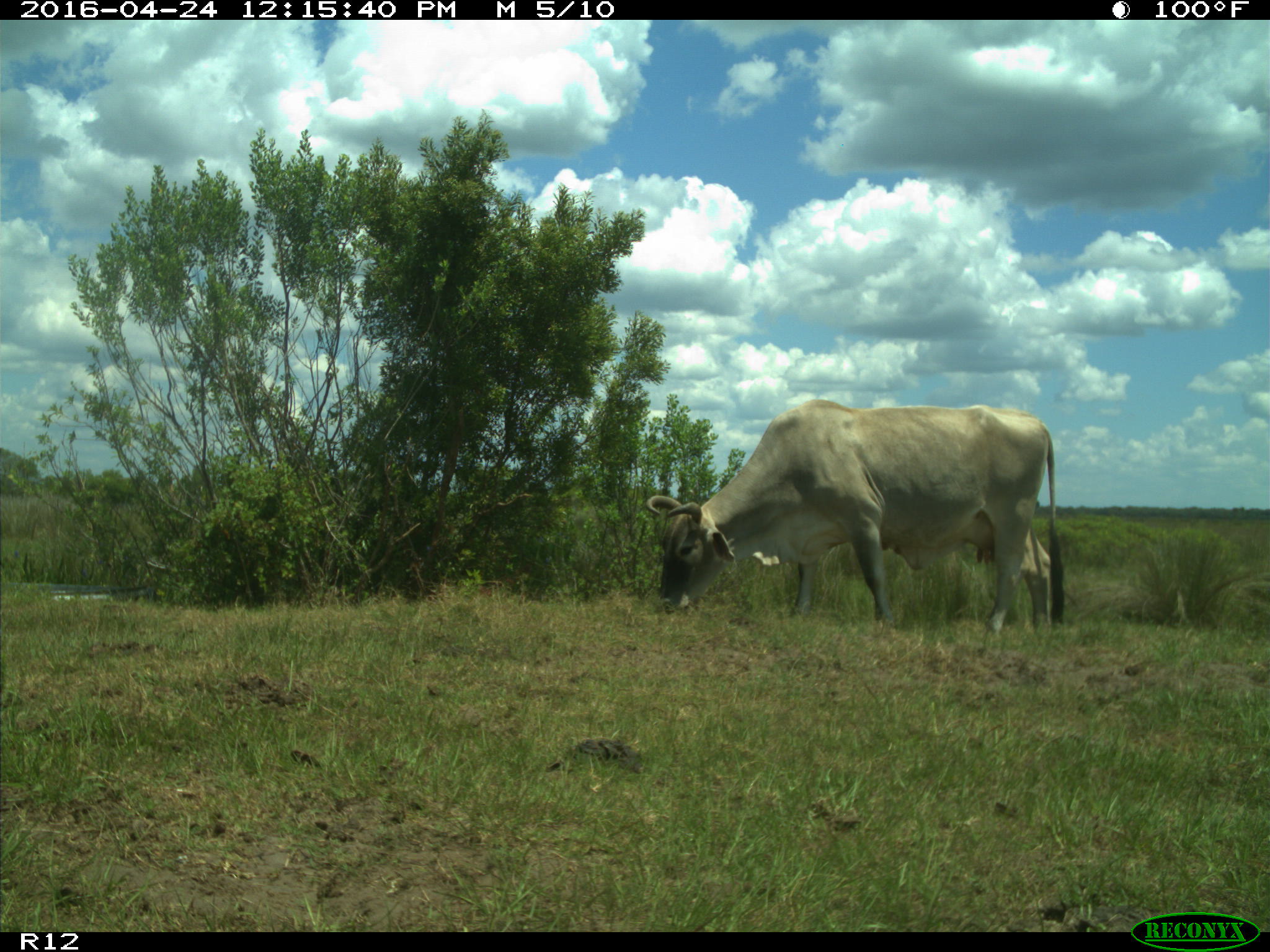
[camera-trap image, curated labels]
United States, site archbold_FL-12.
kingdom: Animalia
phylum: Chordata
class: Mammalia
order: Artiodactyla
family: Bovidae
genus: Bos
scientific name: Bos taurus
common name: domestic cow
Bos taurus (domestic cow).